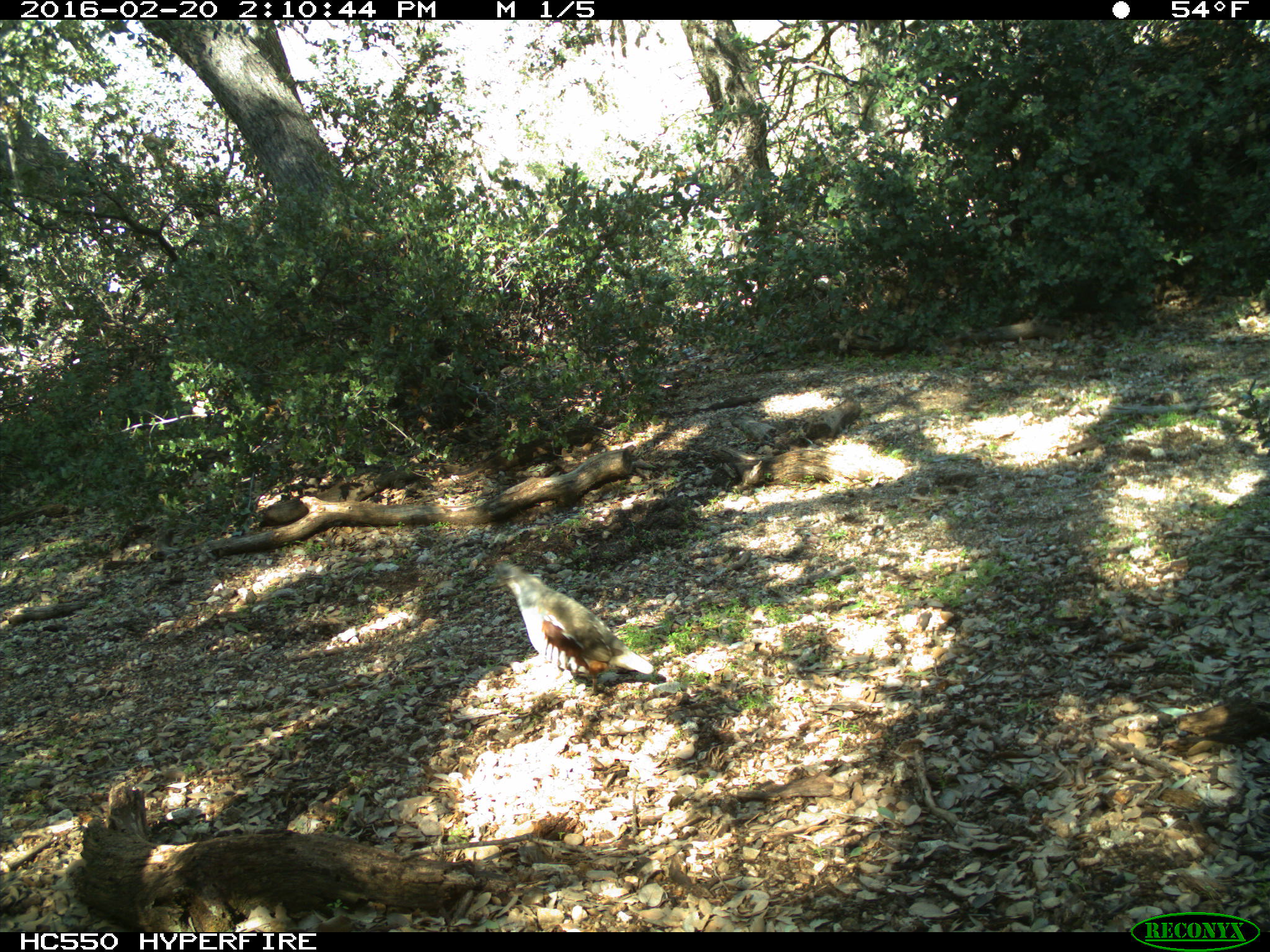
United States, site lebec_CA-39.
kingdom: Animalia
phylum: Chordata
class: Aves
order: Galliformes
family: Odontophoridae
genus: Callipepla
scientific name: Callipepla californica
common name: california quail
Callipepla californica (california quail).